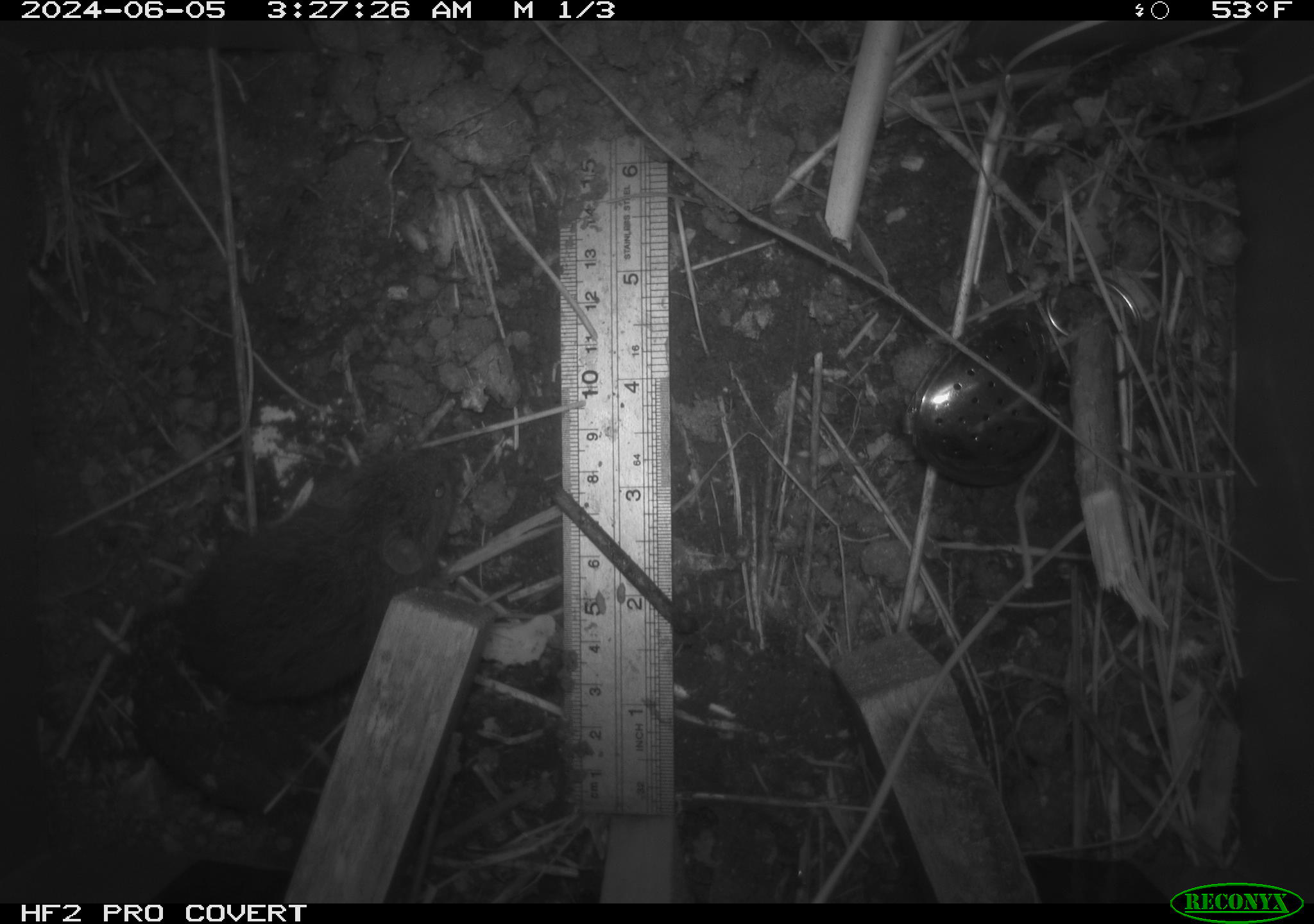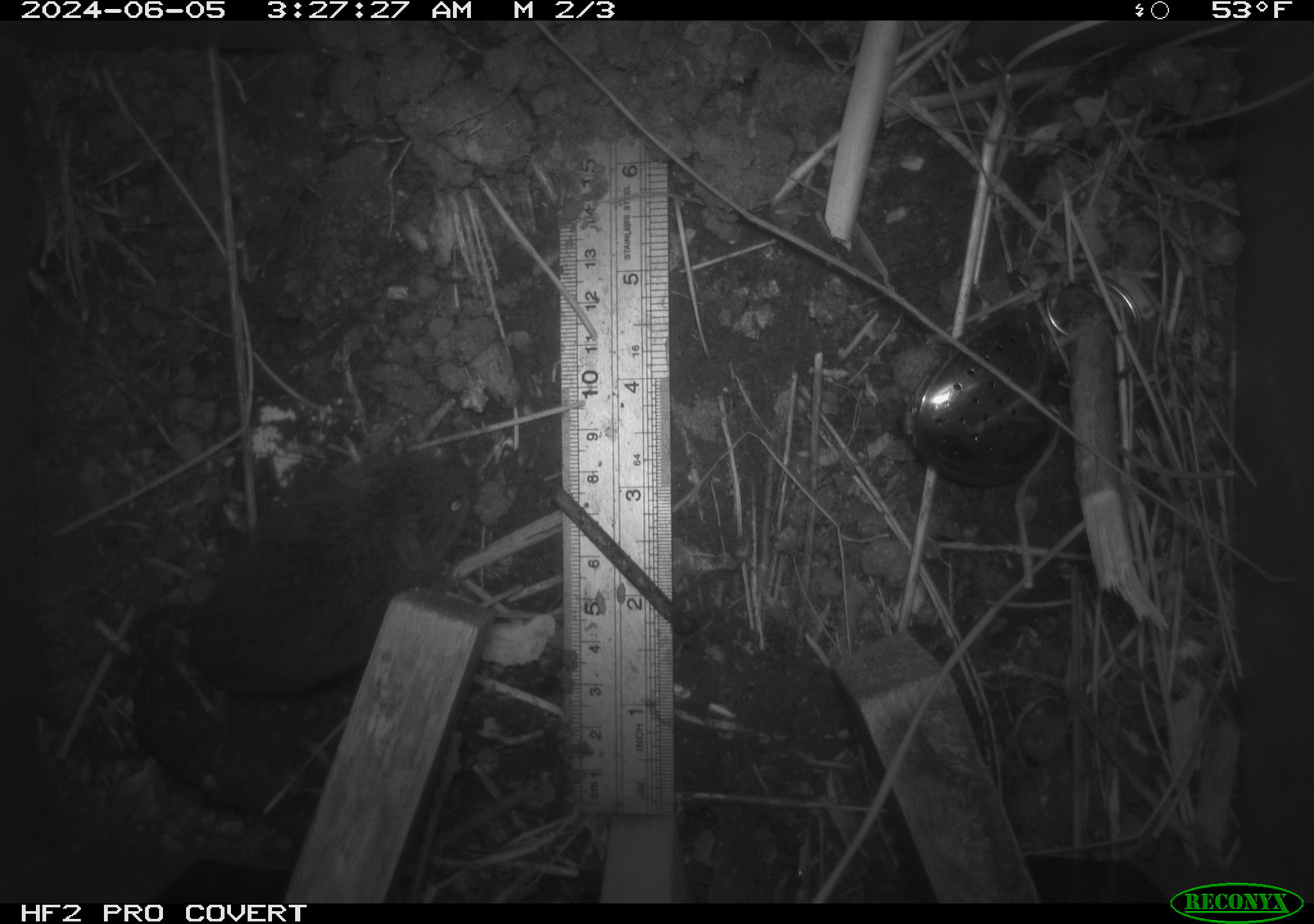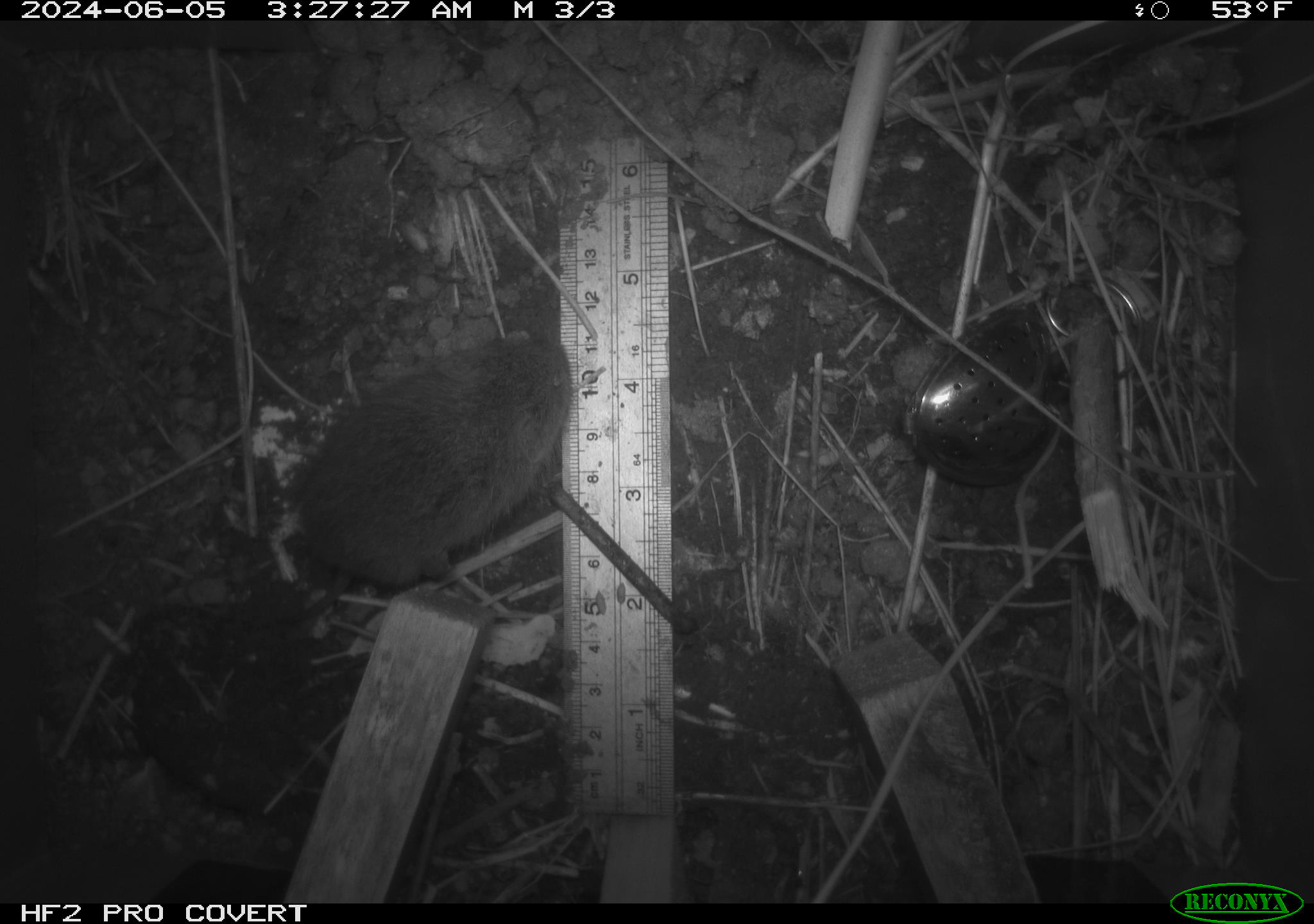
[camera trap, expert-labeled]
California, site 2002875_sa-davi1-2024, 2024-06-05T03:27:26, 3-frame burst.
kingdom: Animalia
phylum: Chordata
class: Mammalia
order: Rodentia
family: Cricetidae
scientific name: Arvicolinae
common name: voles, lemmings, and muskrats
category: arvicolinae subfamily